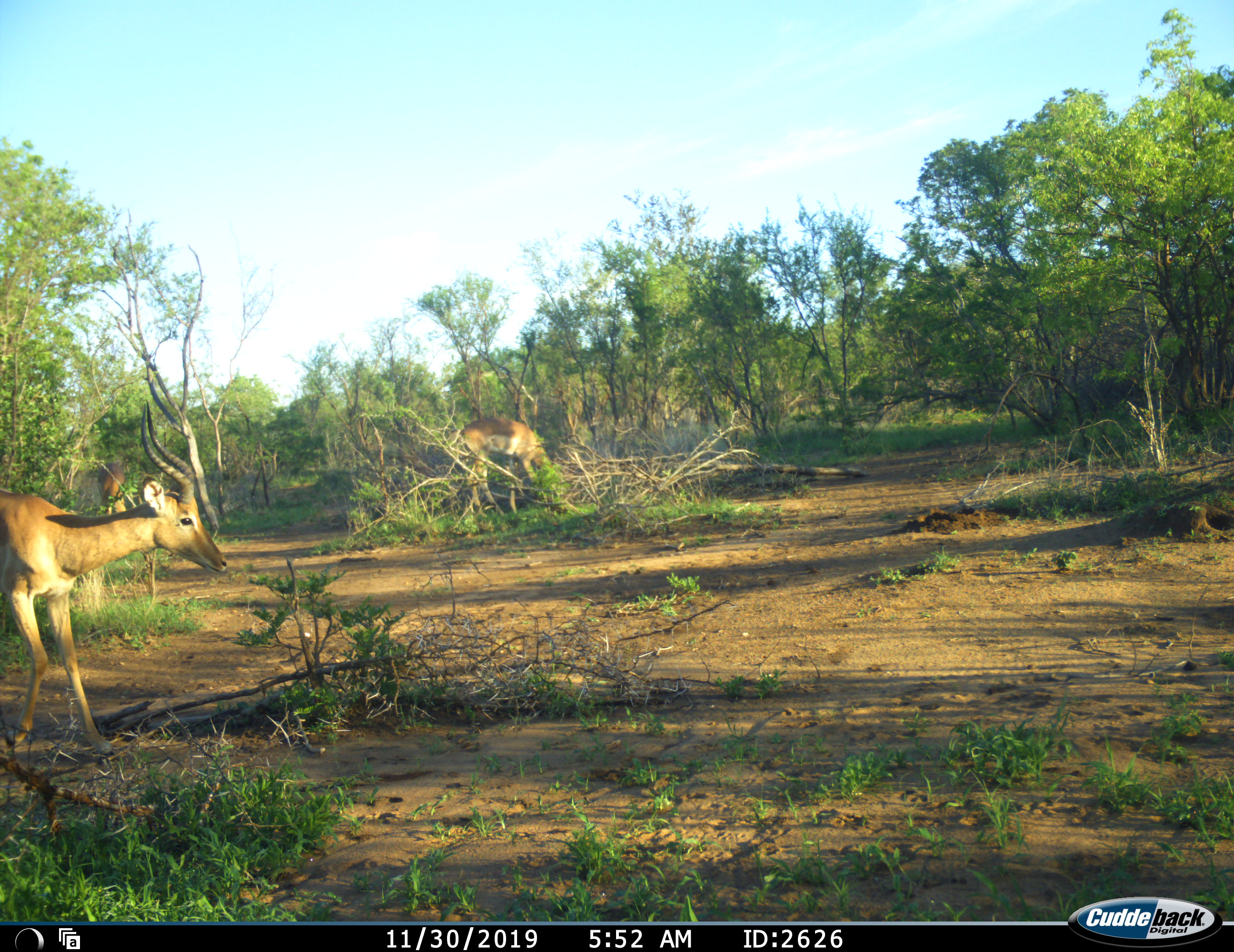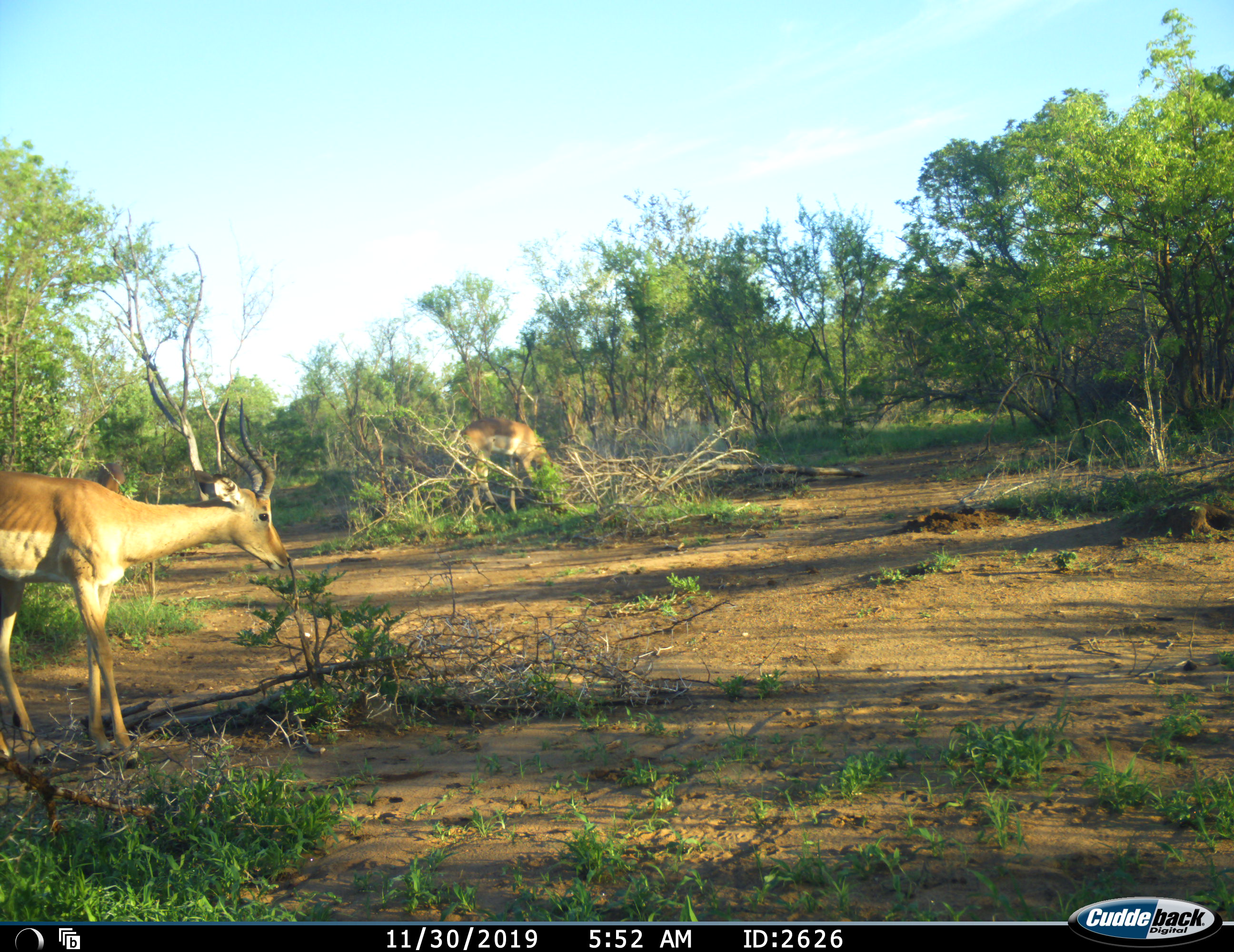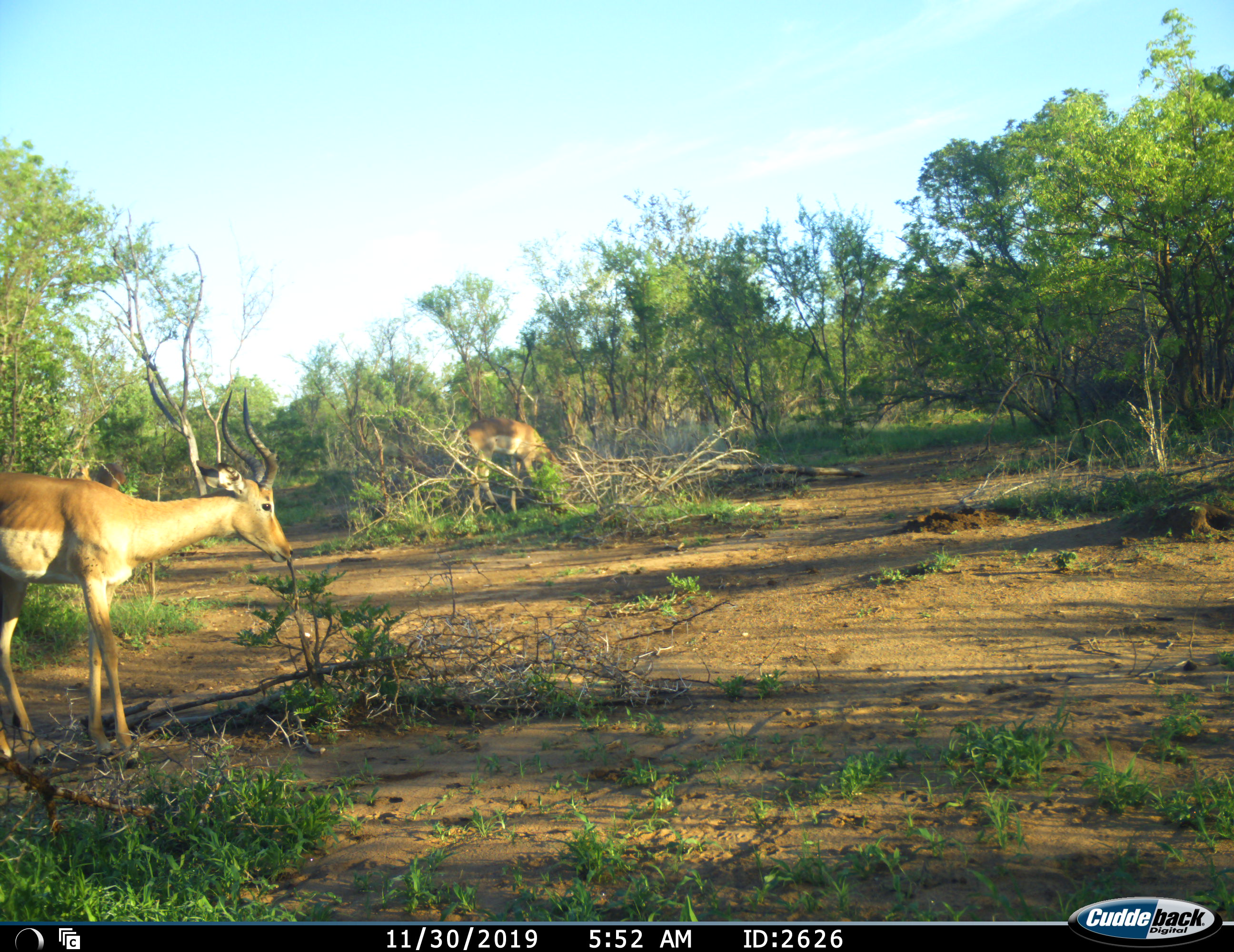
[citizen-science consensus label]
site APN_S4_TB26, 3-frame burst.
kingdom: Animalia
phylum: Chordata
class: Mammalia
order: Artiodactyla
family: Bovidae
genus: Aepyceros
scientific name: Aepyceros melampus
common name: impala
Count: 2.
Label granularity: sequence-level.